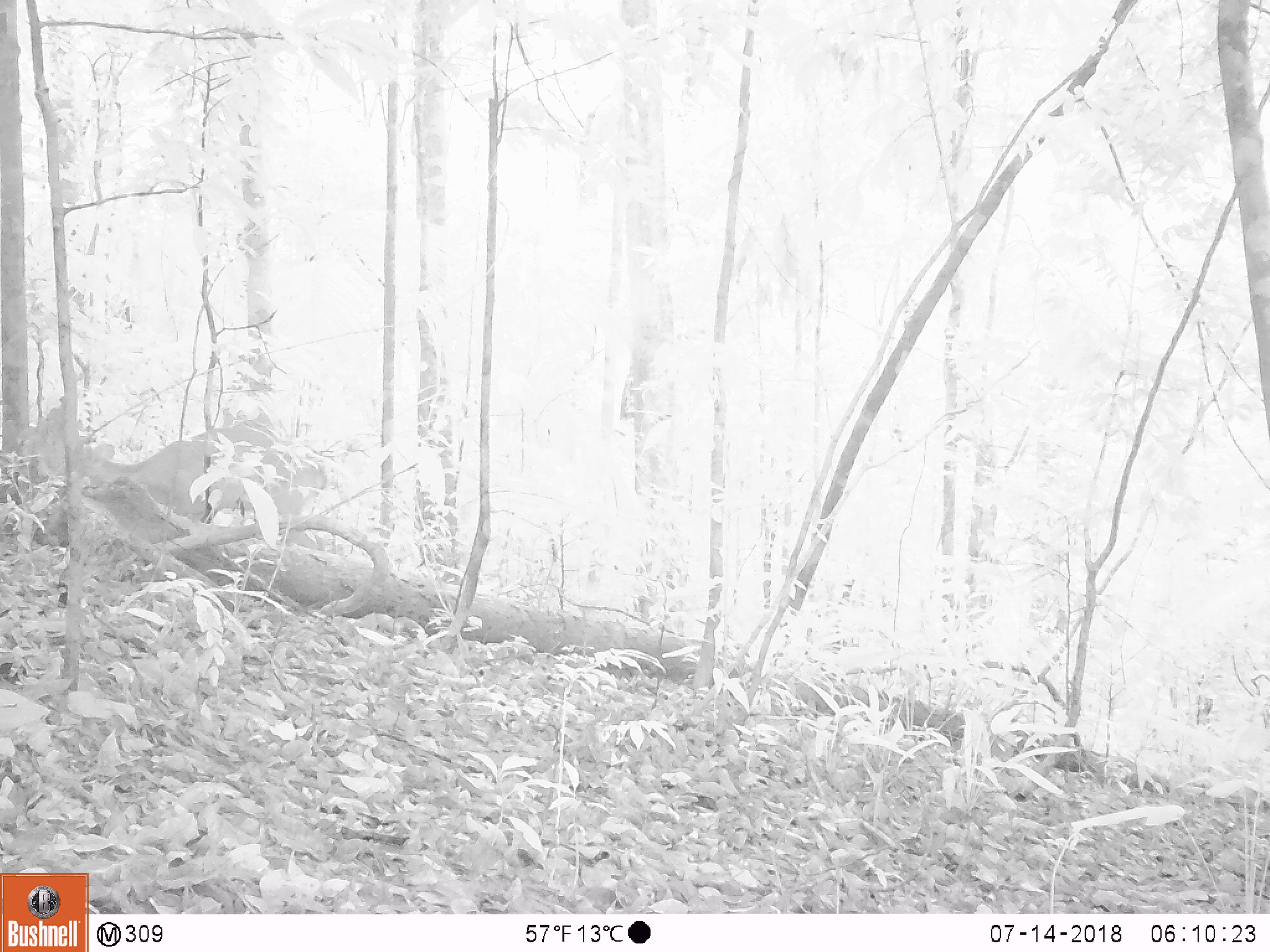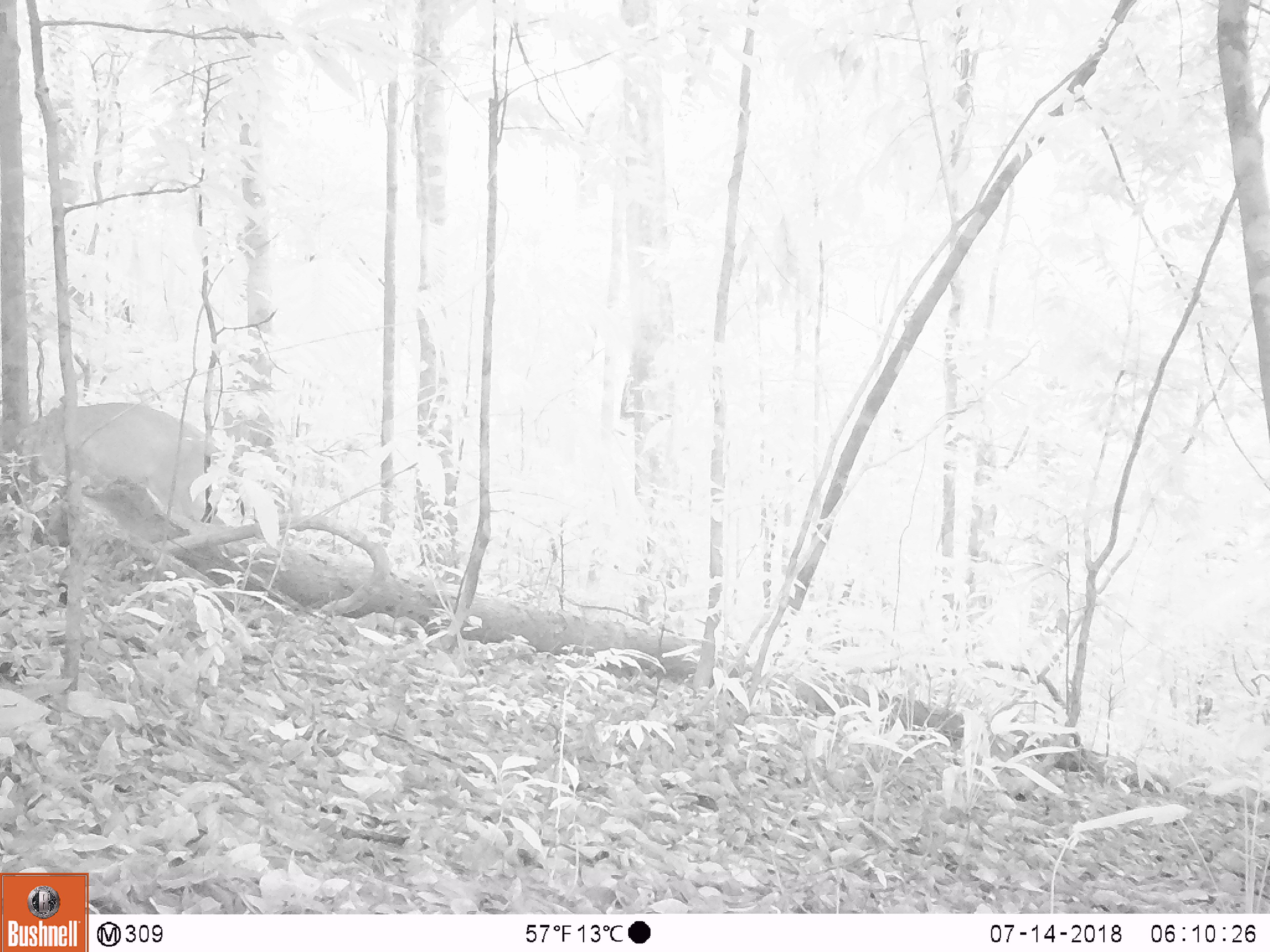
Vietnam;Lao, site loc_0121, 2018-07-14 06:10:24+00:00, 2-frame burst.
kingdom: Animalia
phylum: Chordata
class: Mammalia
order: Artiodactyla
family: Cervidae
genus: Muntiacus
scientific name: Muntiacus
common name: muntjacs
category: unidentified muntjac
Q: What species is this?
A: Unidentified muntjac (muntjacs) (Muntiacus).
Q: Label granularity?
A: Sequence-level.